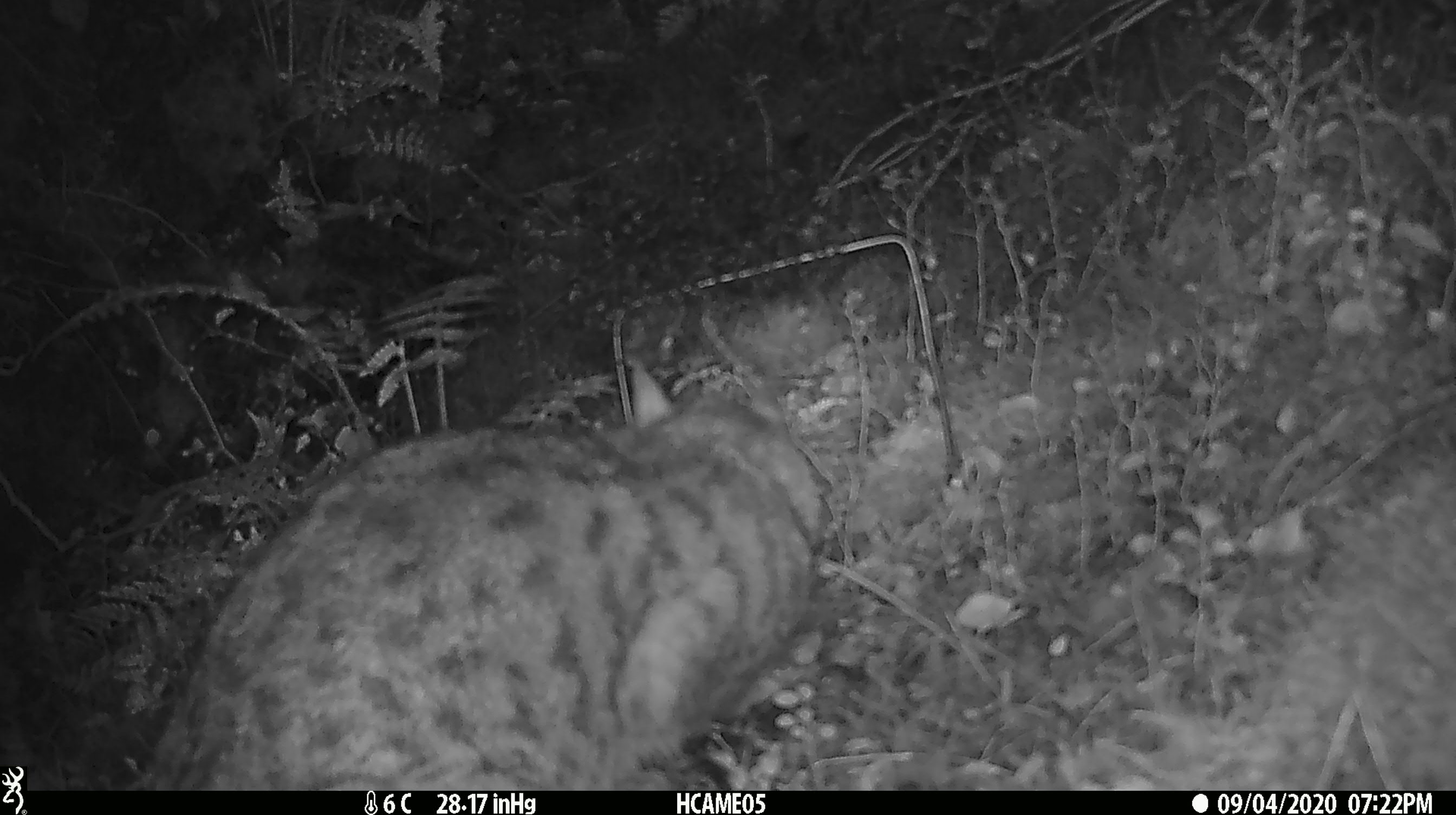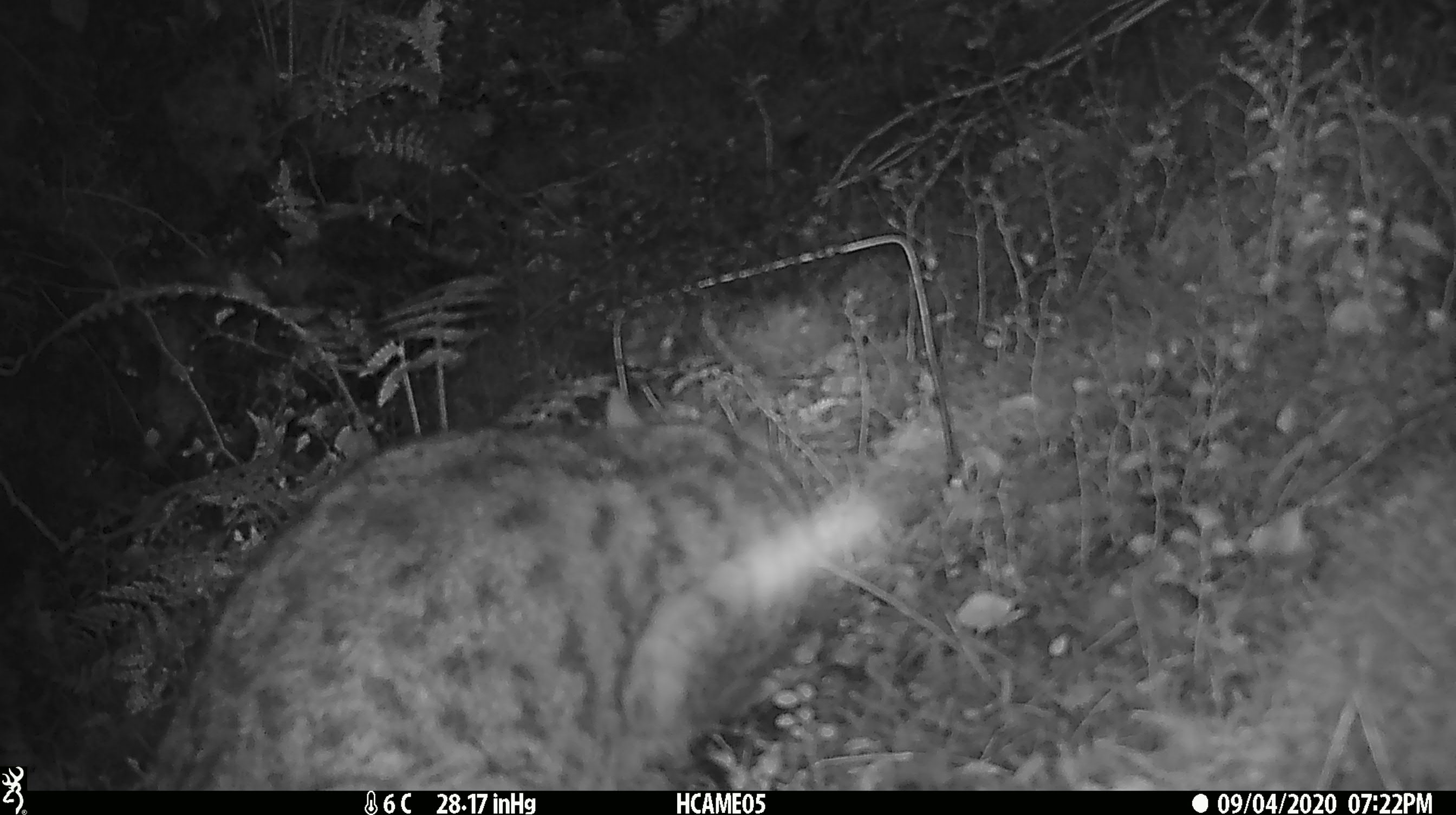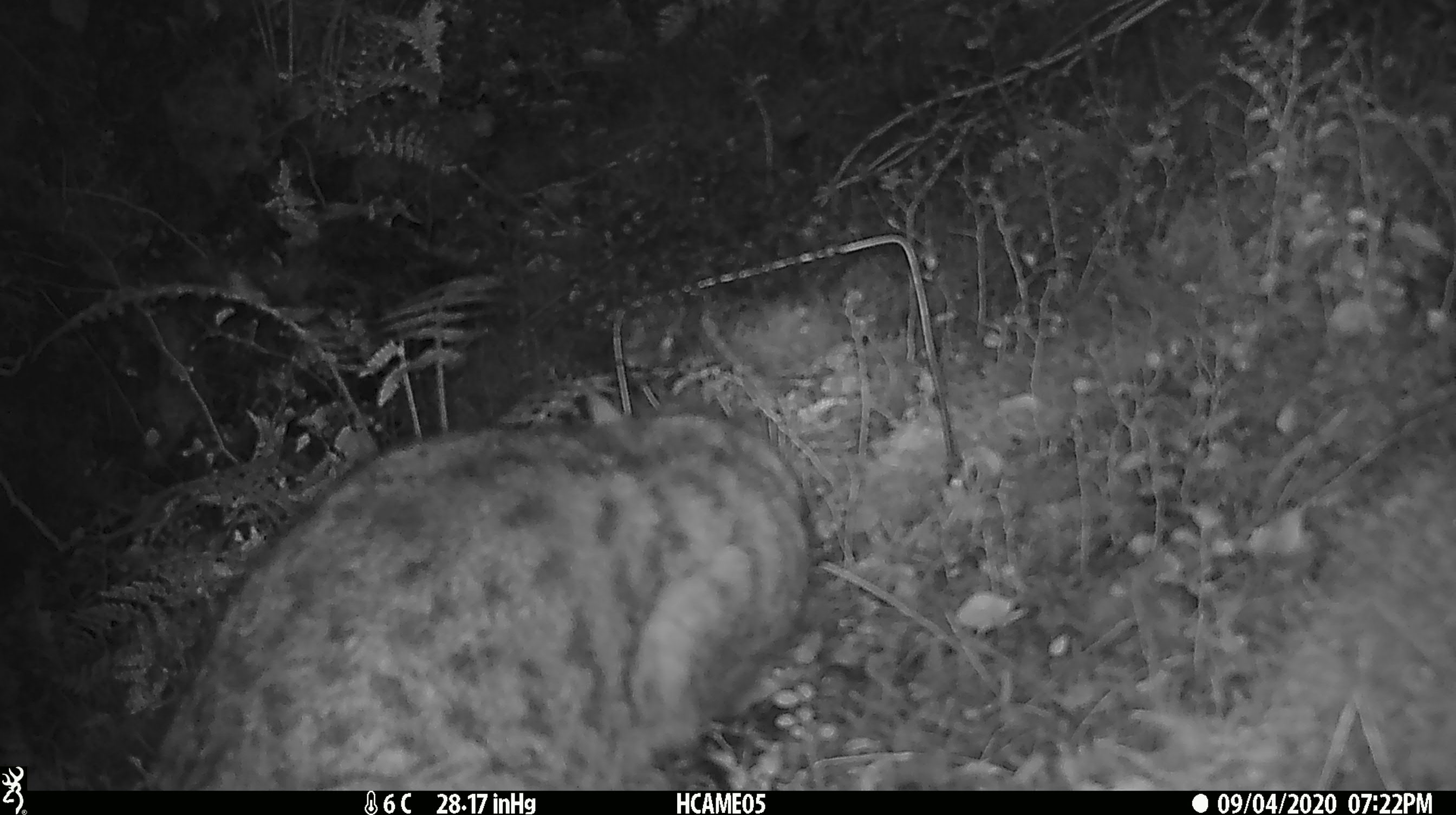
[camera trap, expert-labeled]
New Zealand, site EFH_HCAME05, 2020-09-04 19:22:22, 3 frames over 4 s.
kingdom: Animalia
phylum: Chordata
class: Mammalia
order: Carnivora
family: Felidae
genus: Felis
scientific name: Felis catus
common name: domestic cat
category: cat